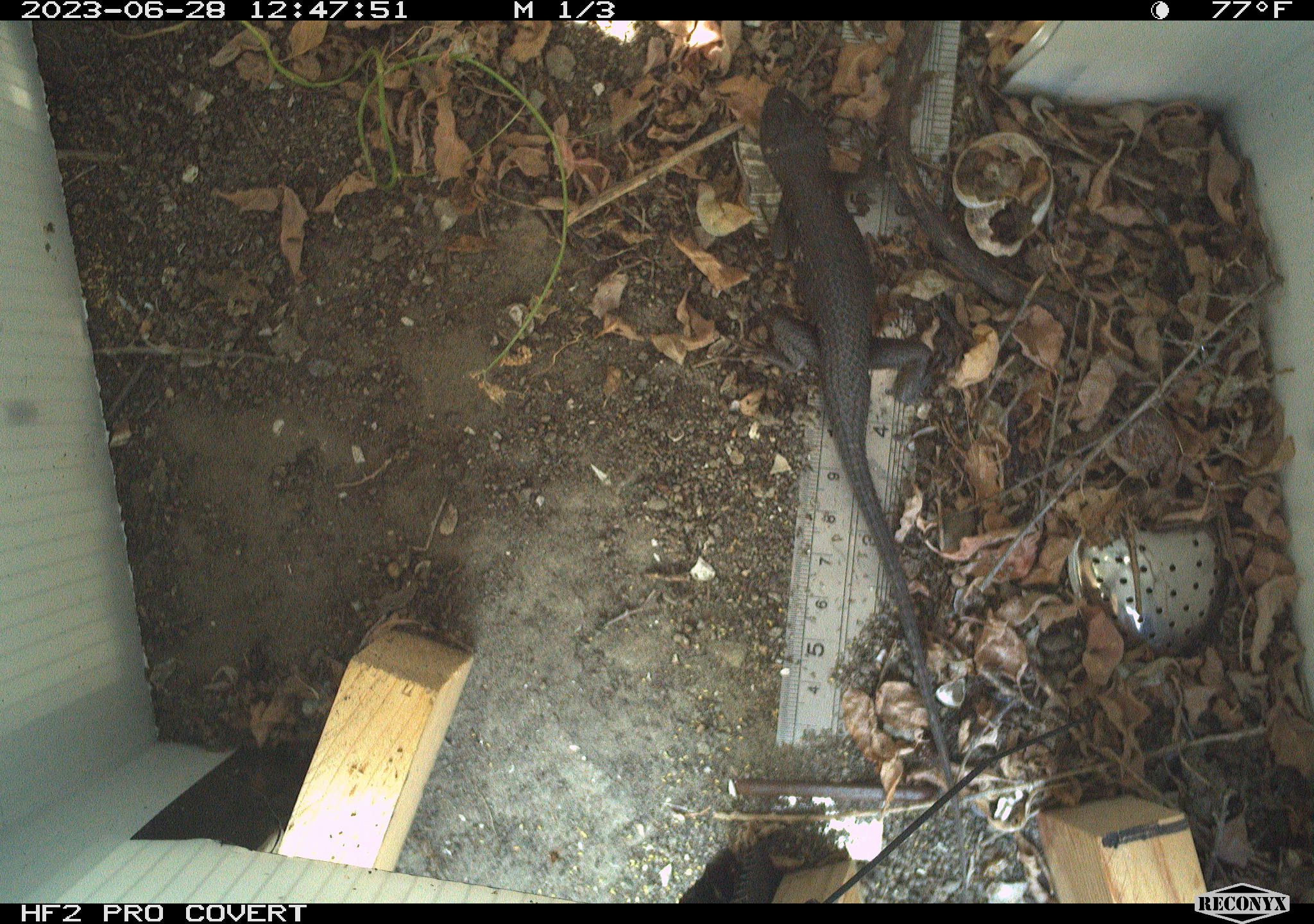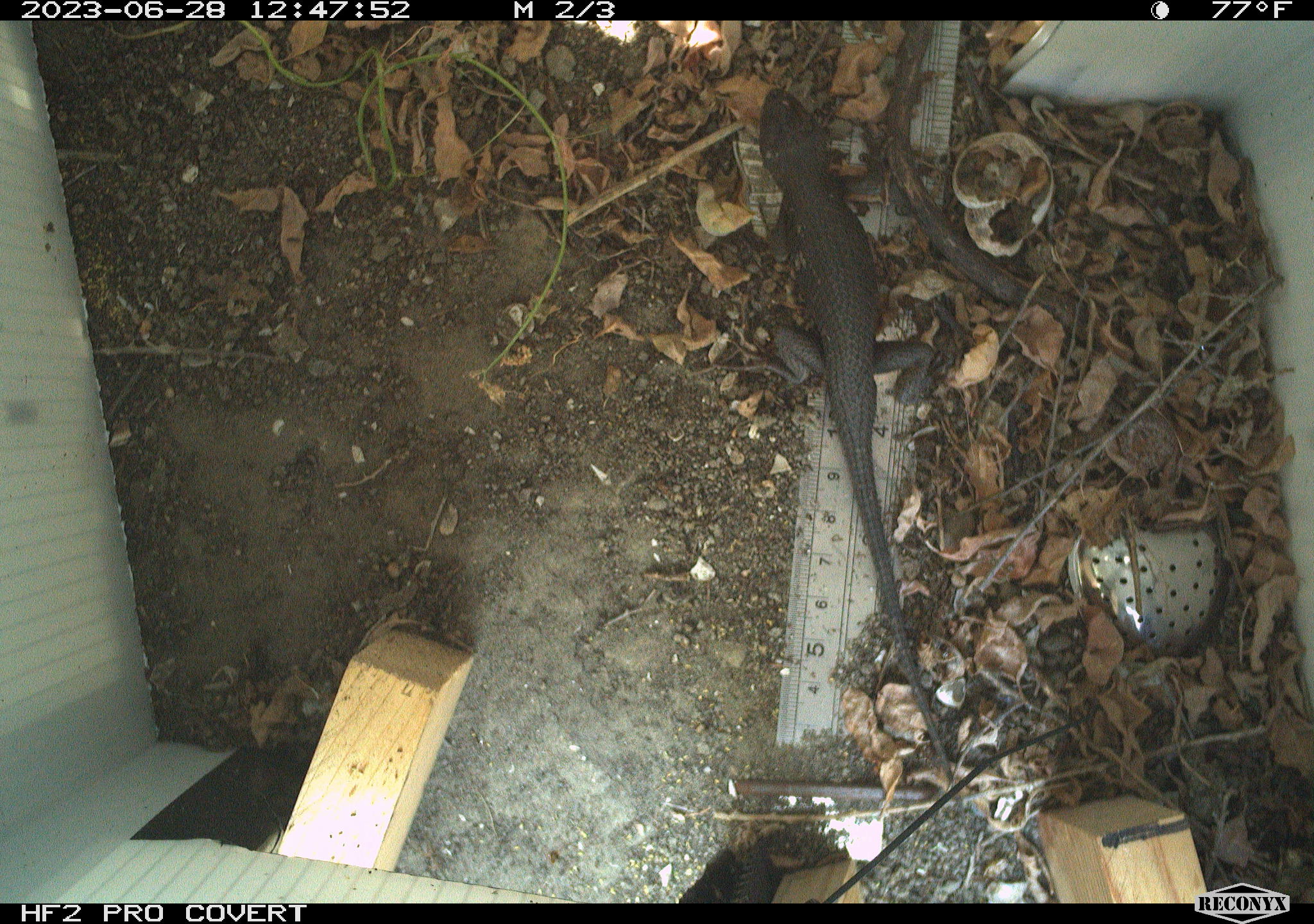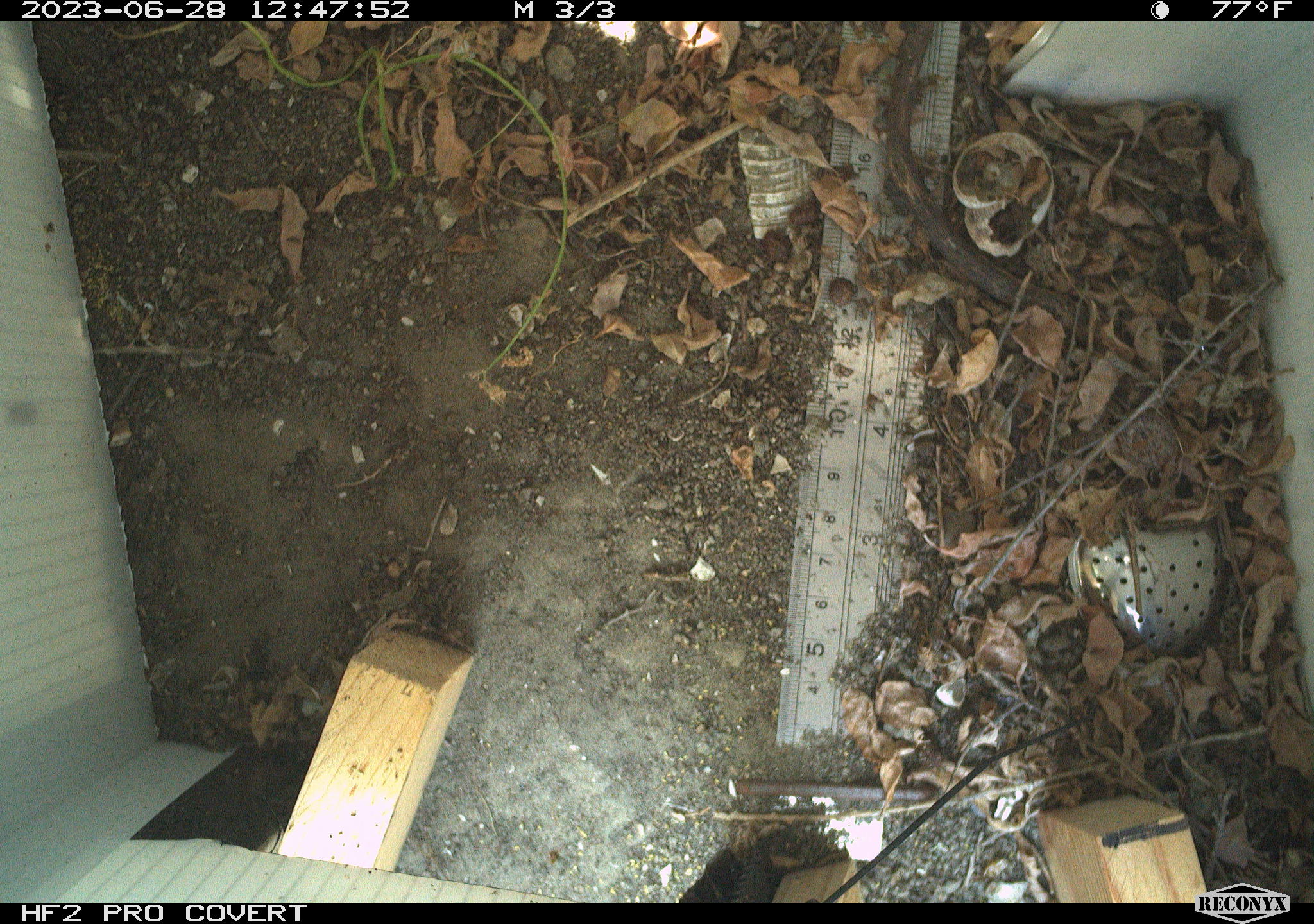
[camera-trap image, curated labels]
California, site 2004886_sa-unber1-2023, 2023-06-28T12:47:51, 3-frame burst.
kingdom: Animalia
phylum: Chordata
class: Reptilia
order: Squamata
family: Phrynosomatidae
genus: Sceloporus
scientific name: Sceloporus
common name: spiny lizards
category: sceloporus species